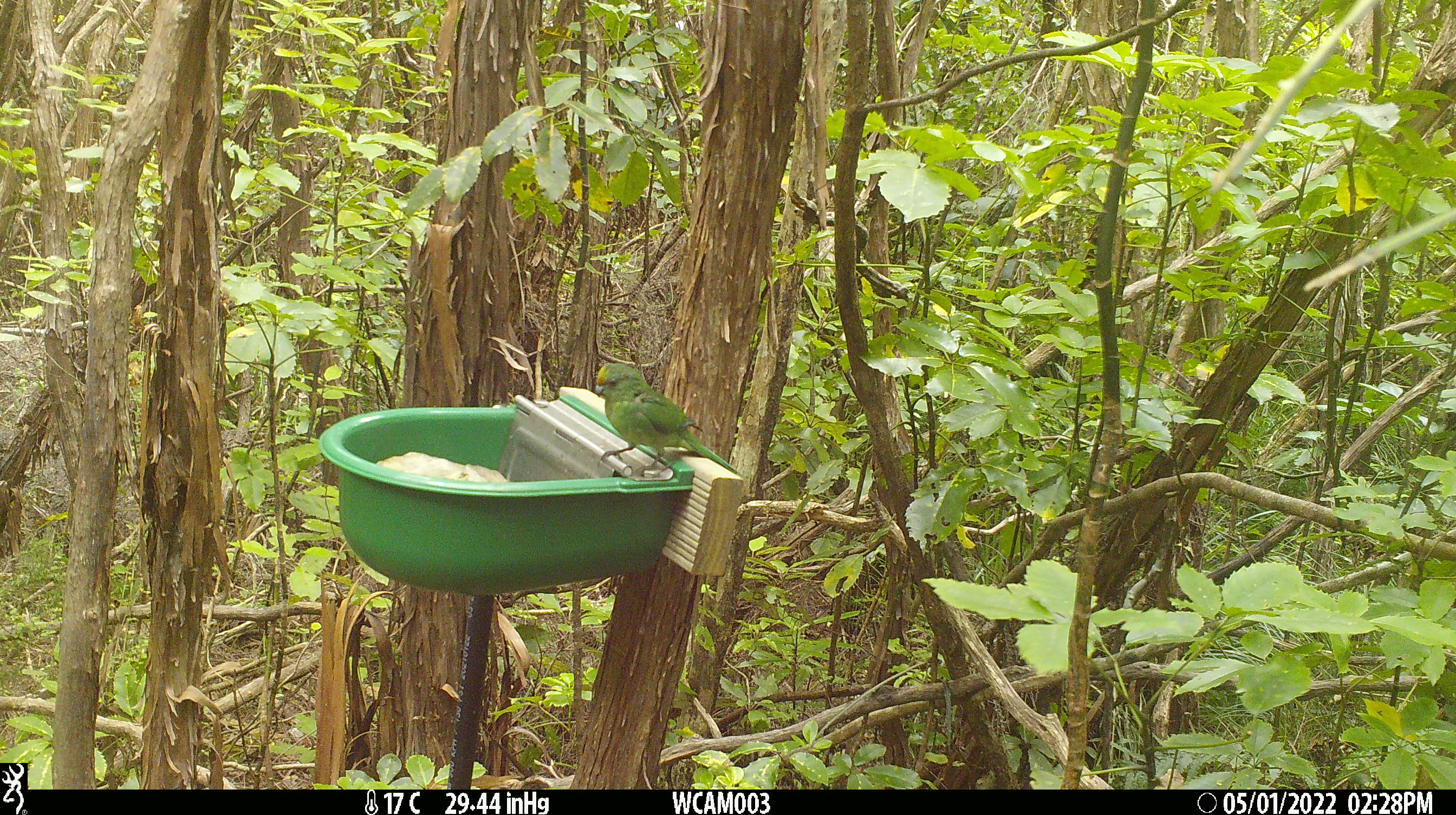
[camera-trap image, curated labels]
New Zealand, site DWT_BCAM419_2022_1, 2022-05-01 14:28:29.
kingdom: Animalia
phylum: Chordata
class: Aves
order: Psittaciformes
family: Psittaculidae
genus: Cyanoramphus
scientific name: Cyanoramphus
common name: parakeet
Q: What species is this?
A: Parakeet (Cyanoramphus).